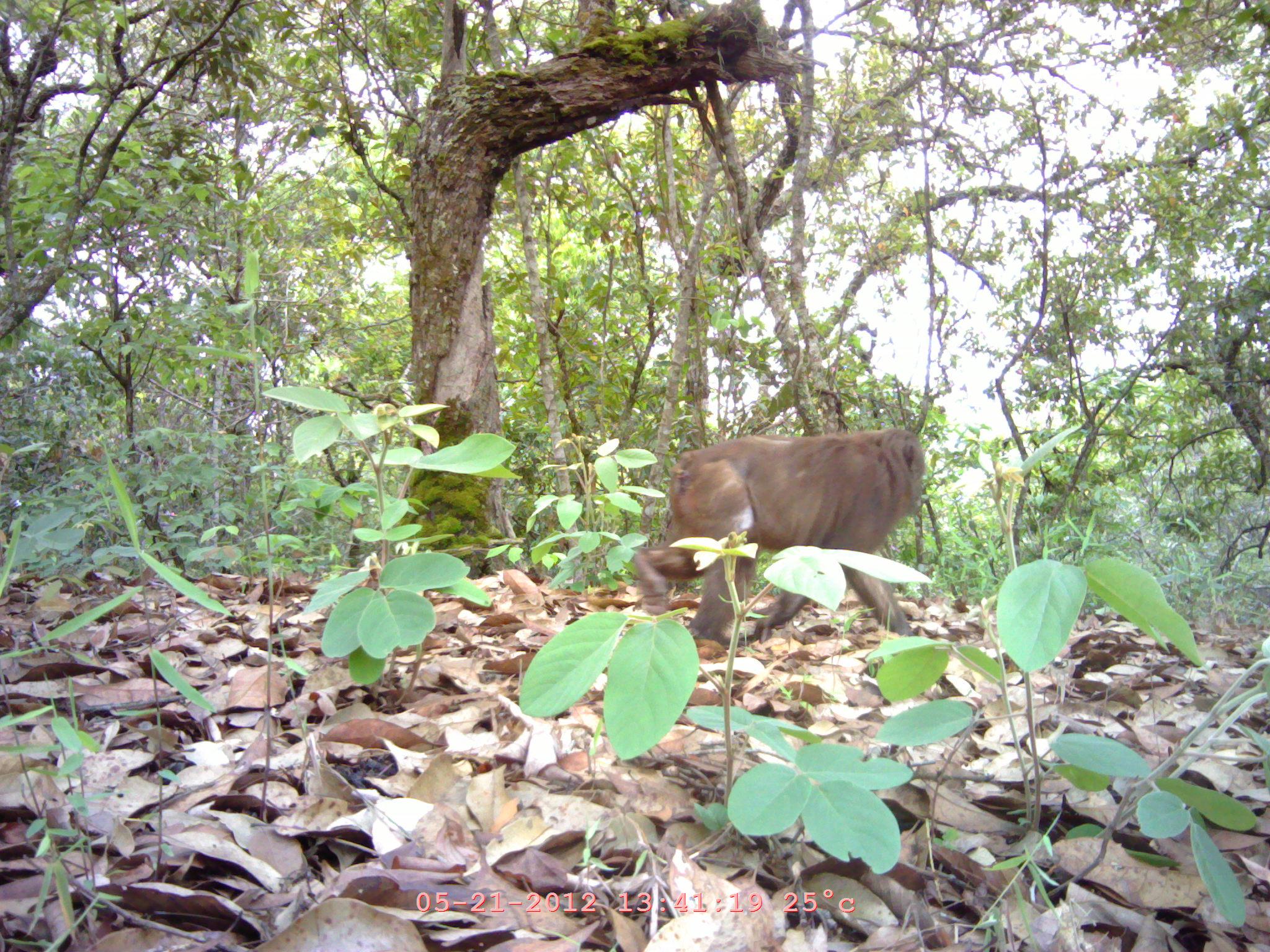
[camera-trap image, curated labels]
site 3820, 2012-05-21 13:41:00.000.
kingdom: Animalia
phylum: Chordata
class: Mammalia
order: Primates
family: Cercopithecidae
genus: Macaca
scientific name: Macaca arctoides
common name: stump-tailed macaque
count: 1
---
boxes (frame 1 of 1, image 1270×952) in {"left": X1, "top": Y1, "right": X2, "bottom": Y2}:
macaca arctoides: {"left": 632, "top": 429, "right": 925, "bottom": 646}